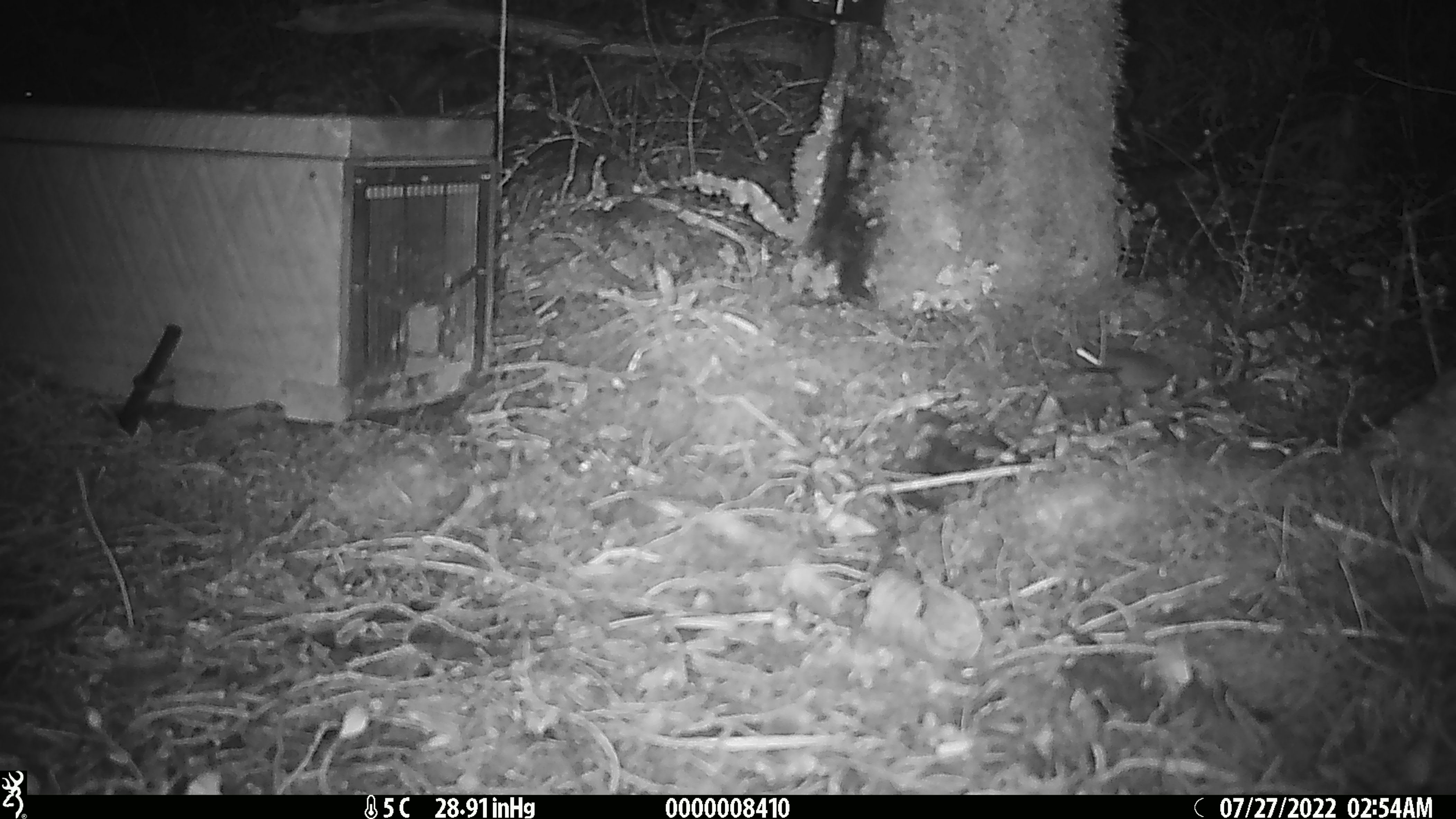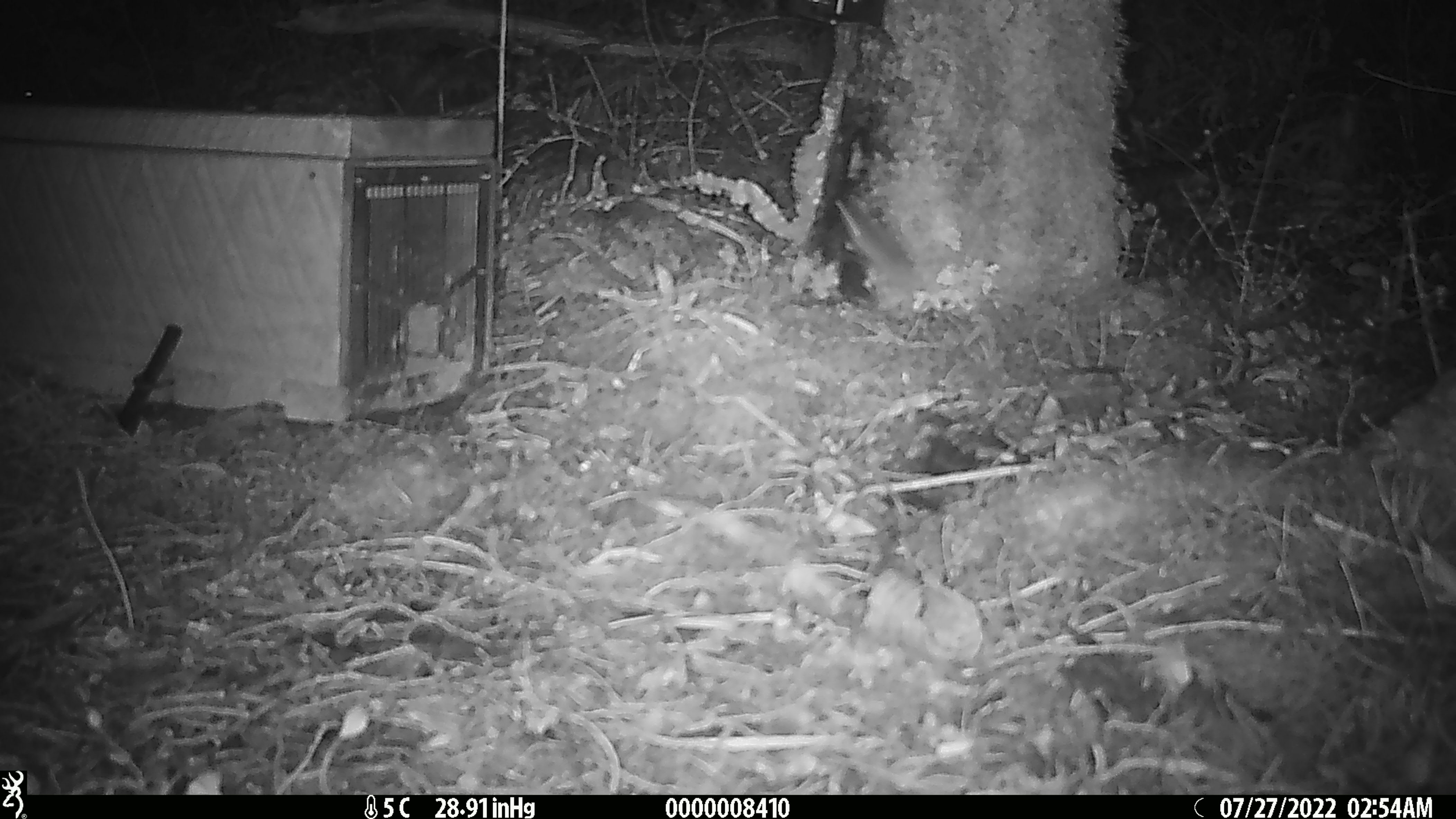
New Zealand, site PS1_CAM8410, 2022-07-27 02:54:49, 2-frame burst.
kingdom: Animalia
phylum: Chordata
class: Mammalia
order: Rodentia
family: Muridae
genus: Mus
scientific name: Mus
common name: mouse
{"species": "mouse (Mus)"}